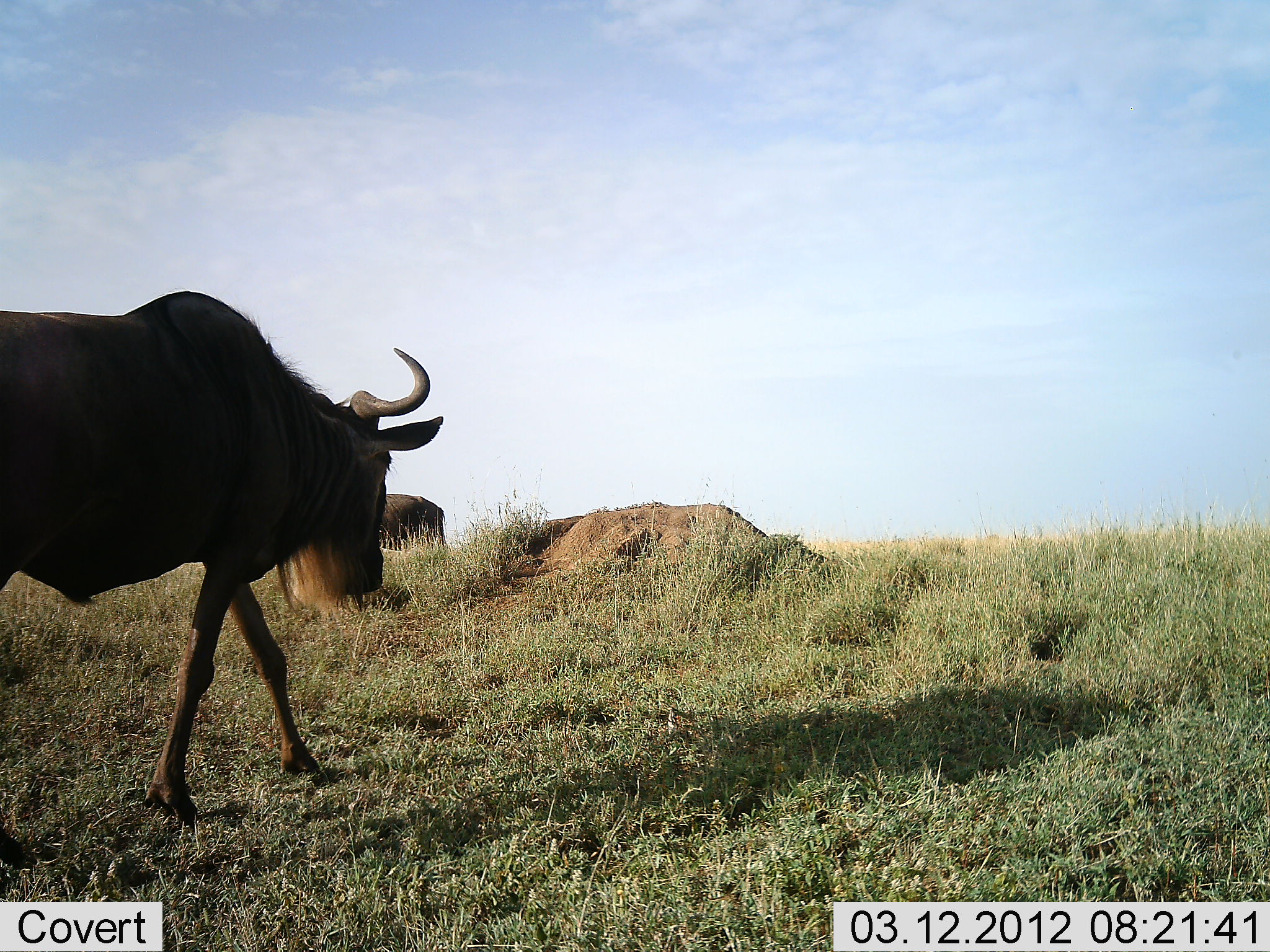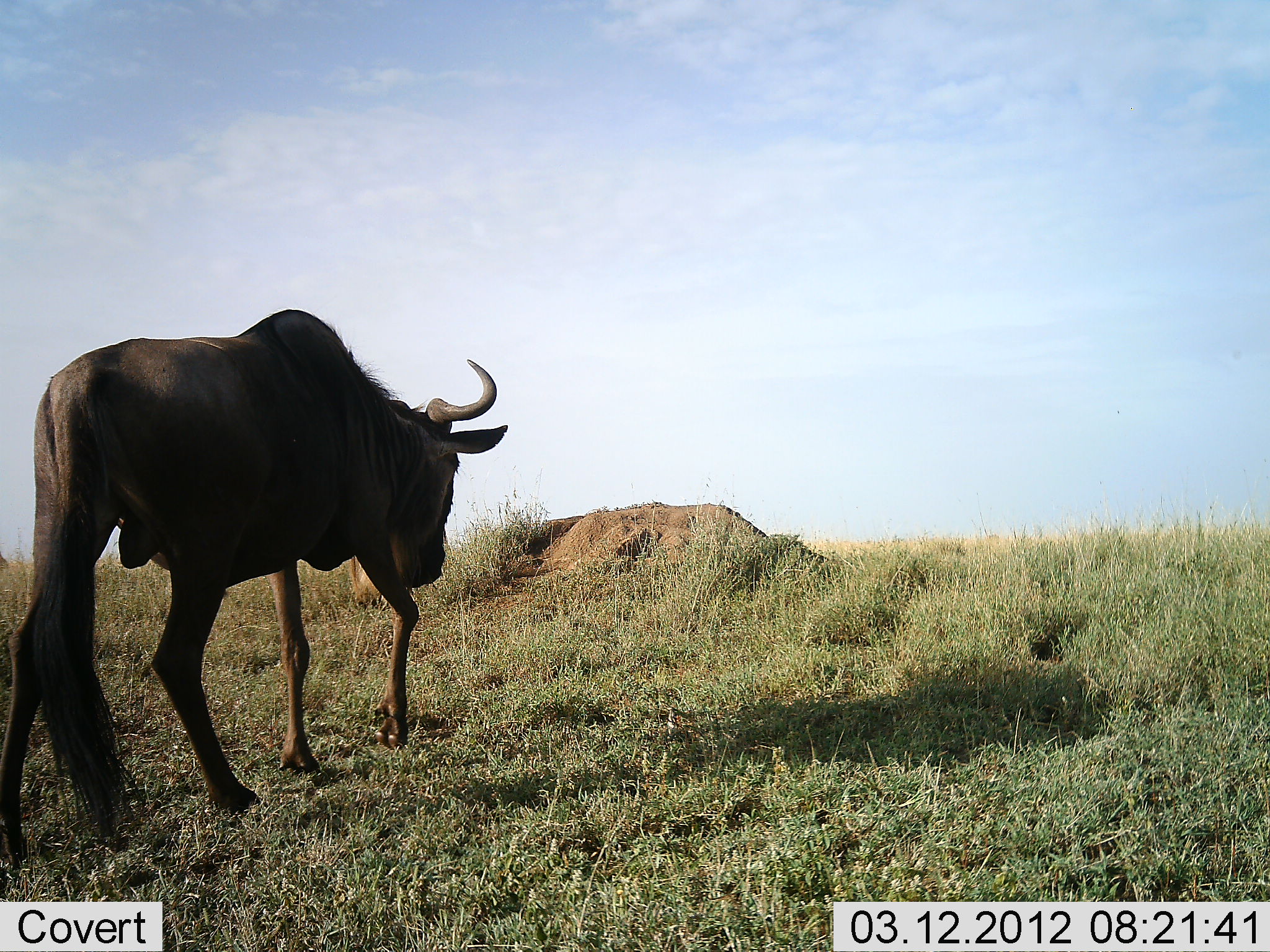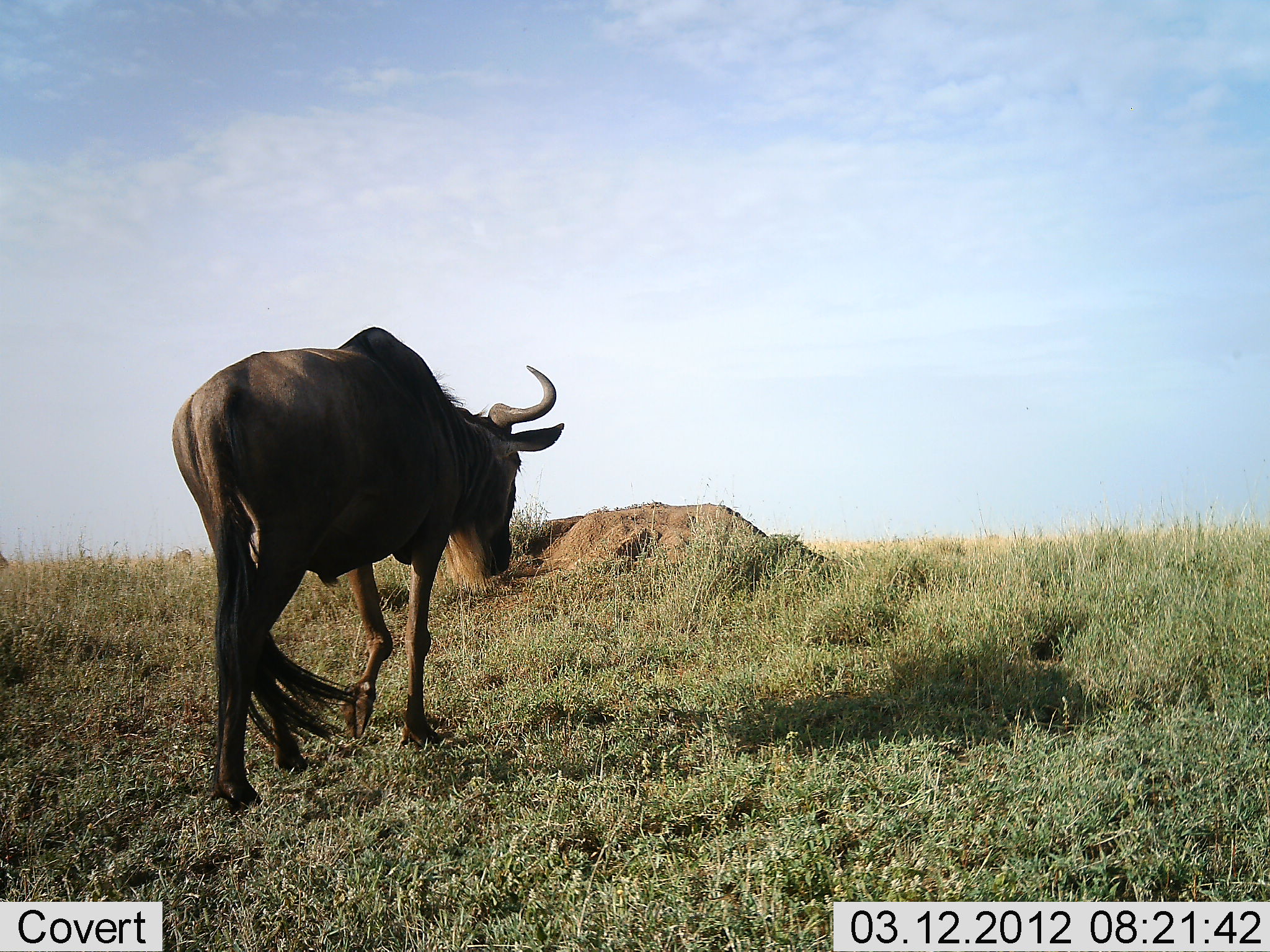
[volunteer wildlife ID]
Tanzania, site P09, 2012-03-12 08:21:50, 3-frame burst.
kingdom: Animalia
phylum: Chordata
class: Mammalia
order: Artiodactyla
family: Bovidae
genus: Connochaetes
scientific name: Connochaetes taurinus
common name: blue wildebeest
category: wildebeest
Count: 1.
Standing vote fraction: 30%.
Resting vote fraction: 0%.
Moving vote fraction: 100%.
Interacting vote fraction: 0%.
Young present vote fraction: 0%.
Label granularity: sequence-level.